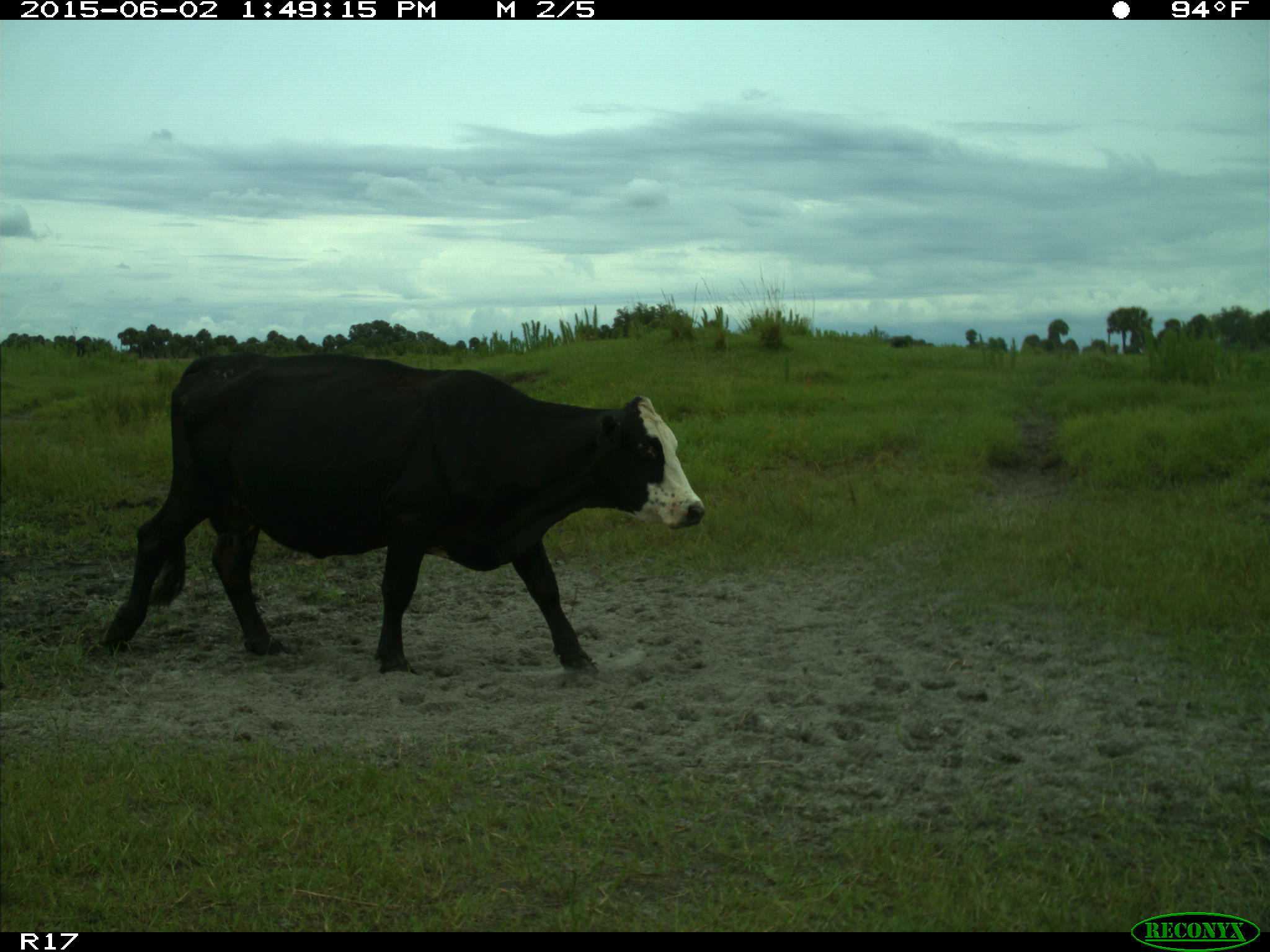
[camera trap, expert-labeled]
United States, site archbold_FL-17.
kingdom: Animalia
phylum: Chordata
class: Mammalia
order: Artiodactyla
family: Bovidae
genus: Bos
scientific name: Bos taurus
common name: domestic cow